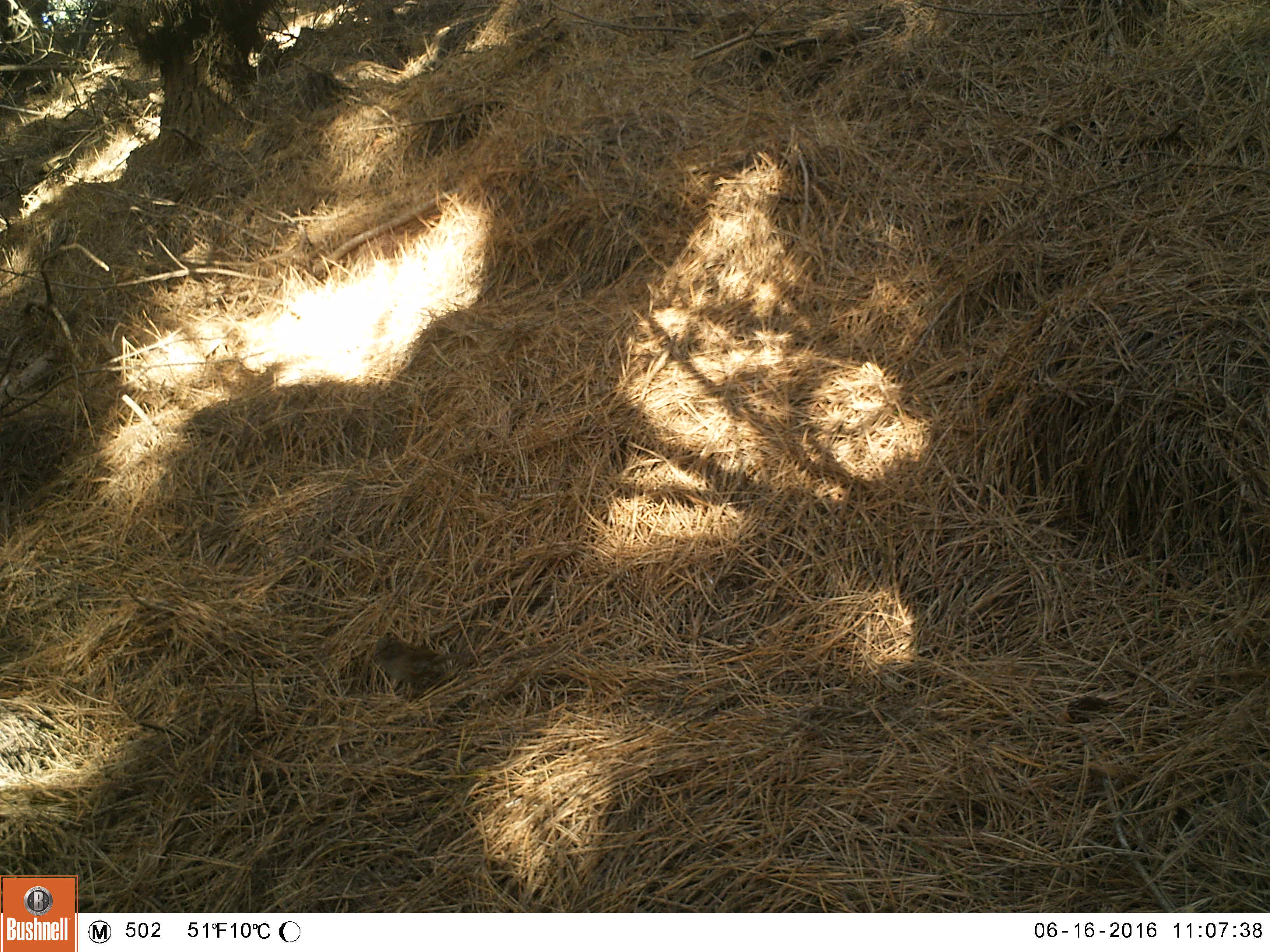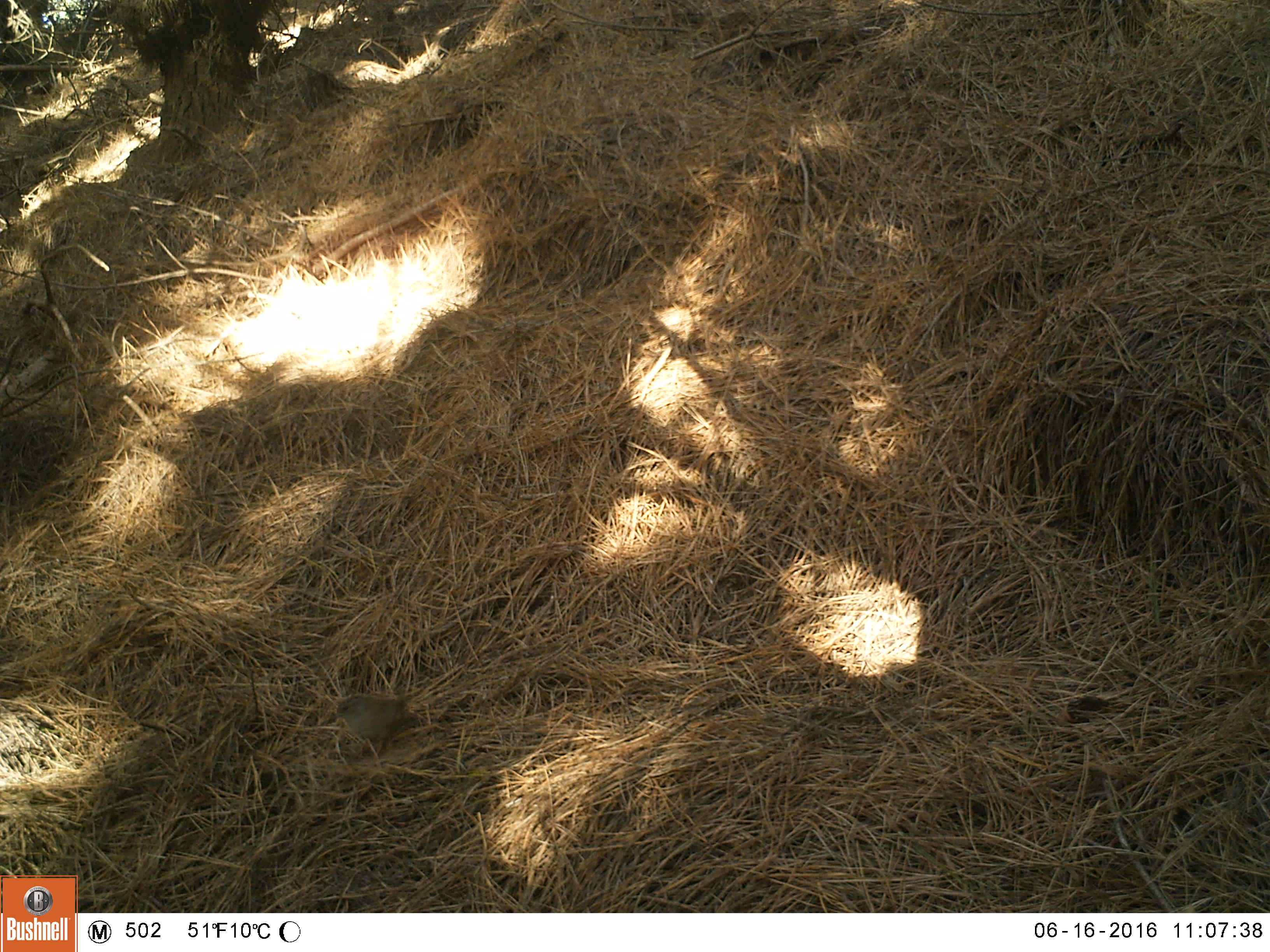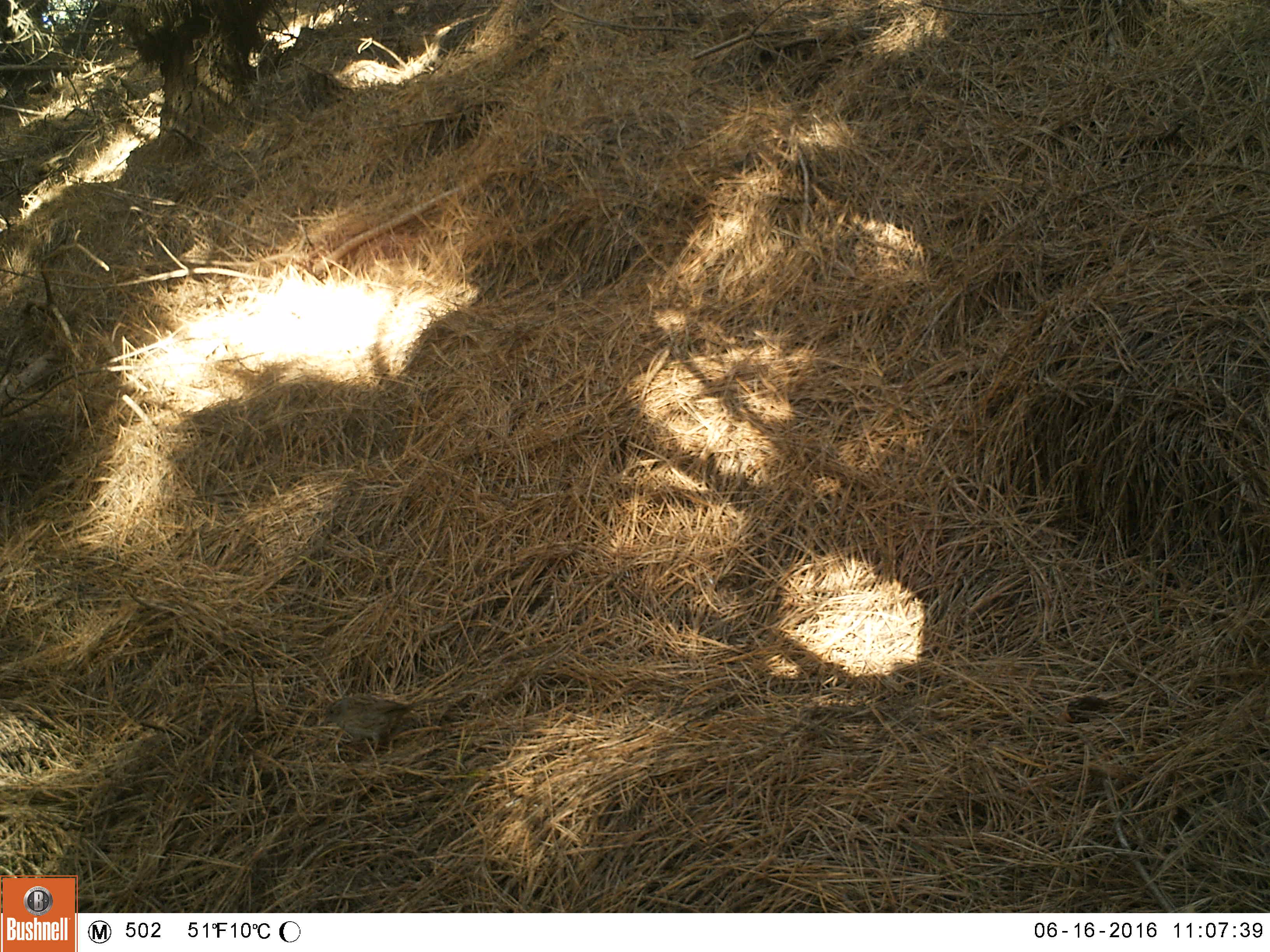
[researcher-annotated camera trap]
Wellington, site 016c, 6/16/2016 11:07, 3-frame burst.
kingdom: Animalia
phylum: Chordata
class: Aves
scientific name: Aves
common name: bird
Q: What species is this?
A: Bird (Aves).